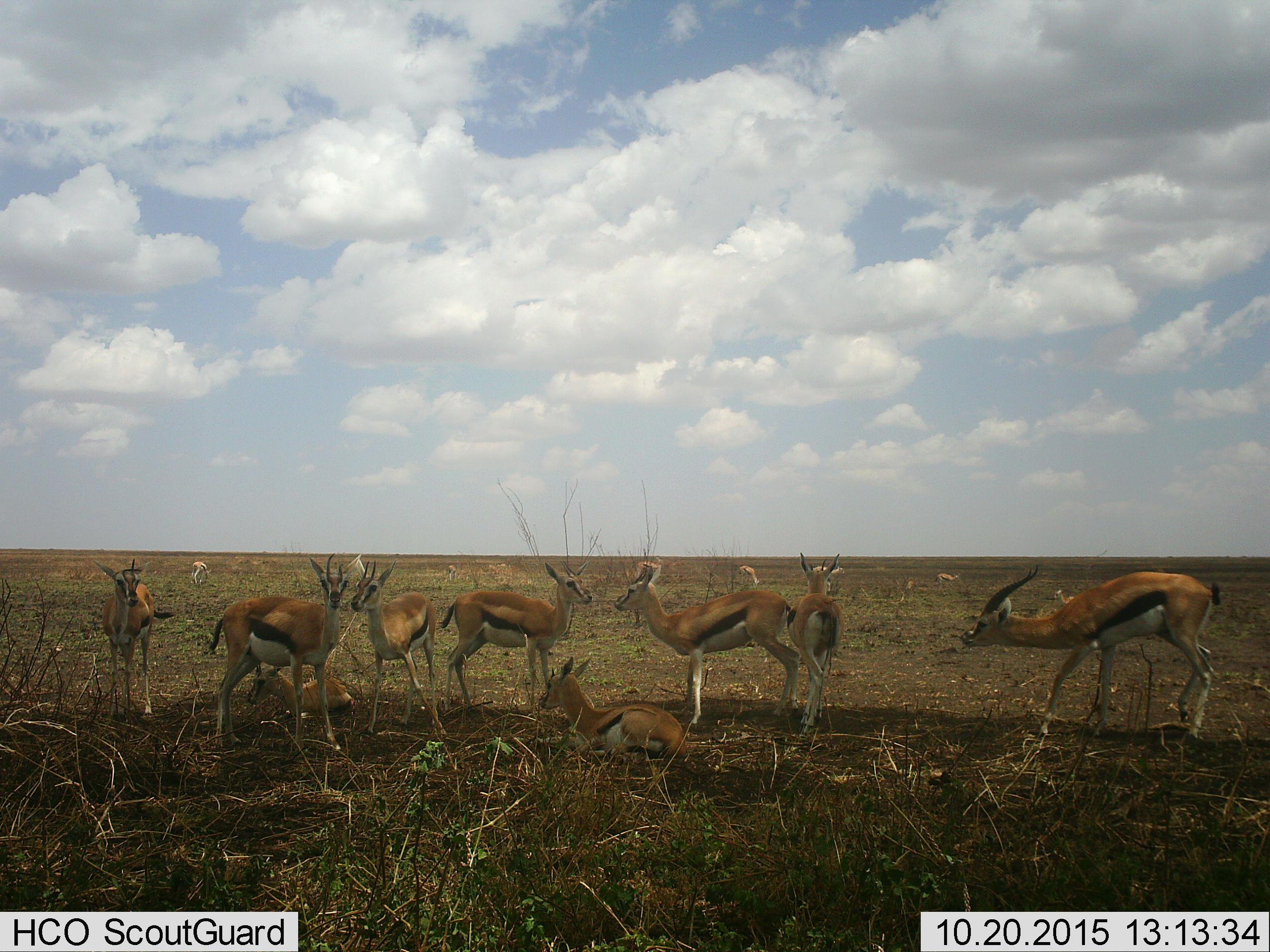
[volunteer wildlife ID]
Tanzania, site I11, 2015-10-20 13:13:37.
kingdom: Animalia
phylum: Chordata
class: Mammalia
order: Artiodactyla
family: Bovidae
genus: Eudorcas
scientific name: Eudorcas thomsonii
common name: thomson's gazelle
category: gazellethomsons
Gazellethomsons (thomson's gazelle) (Eudorcas thomsonii), count 11-50. Behavior (volunteer vote fractions): standing 90%, resting 80%, moving 0%, interacting 10%. Young present (vote fraction): 40%. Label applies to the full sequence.